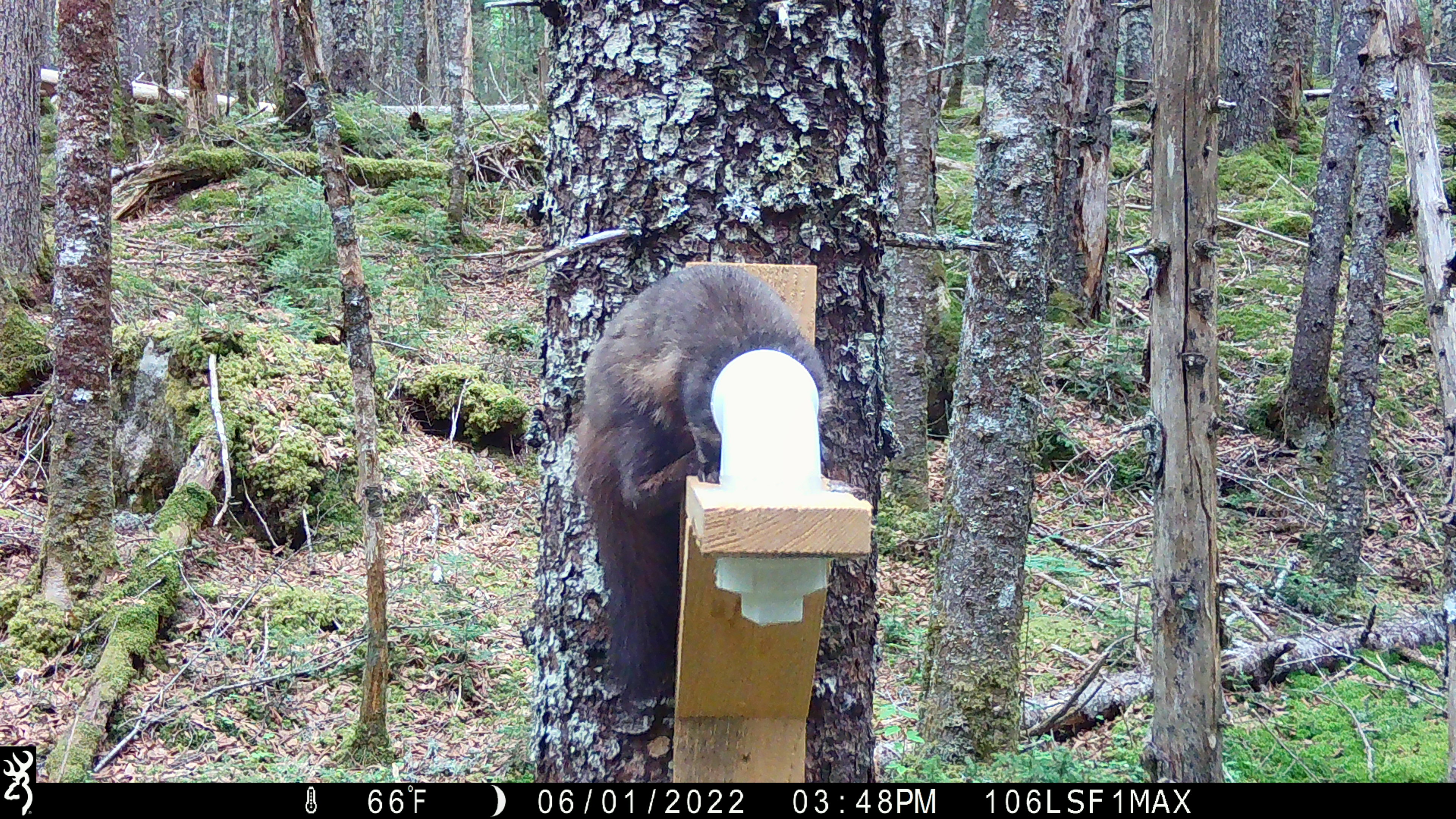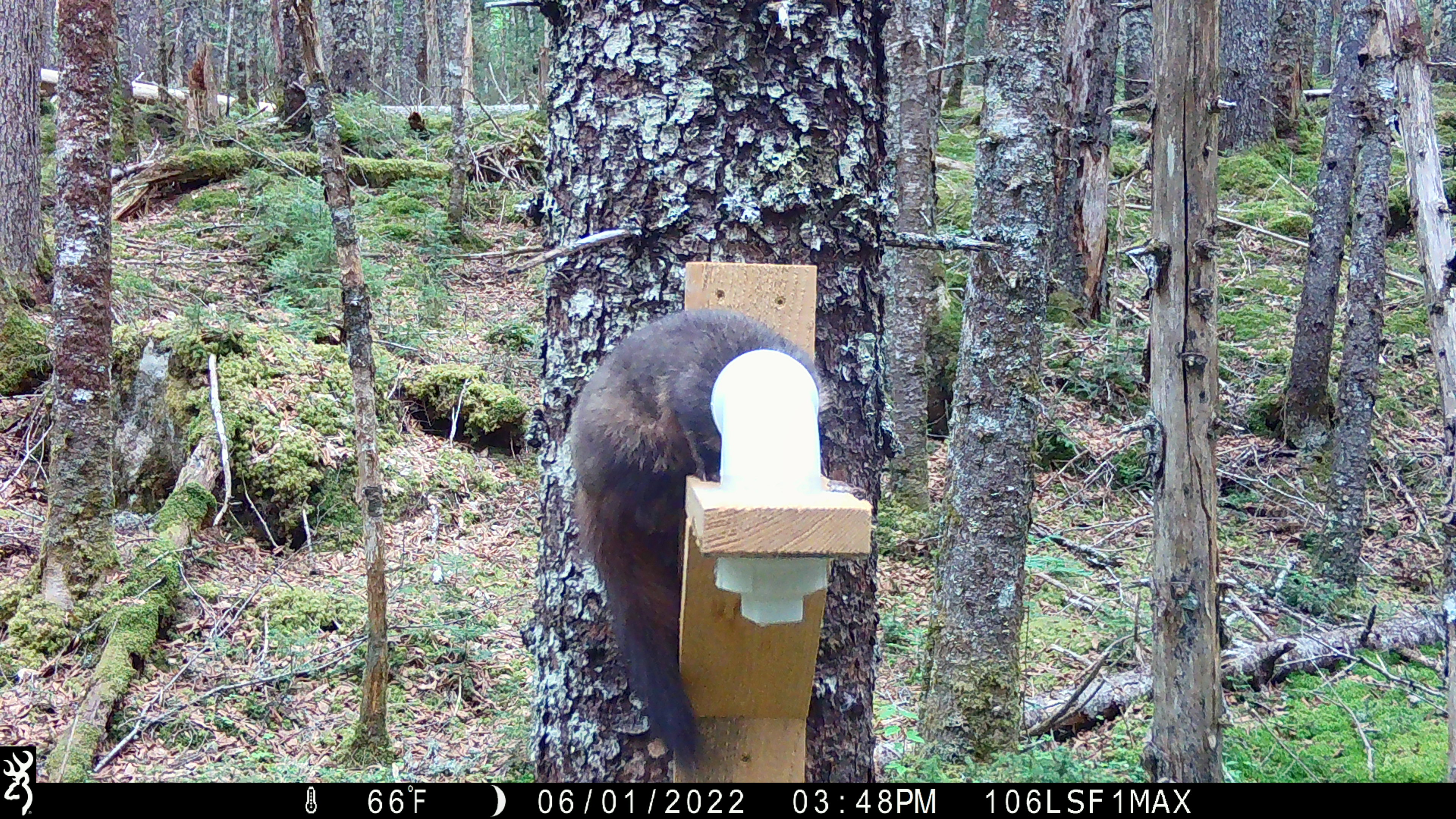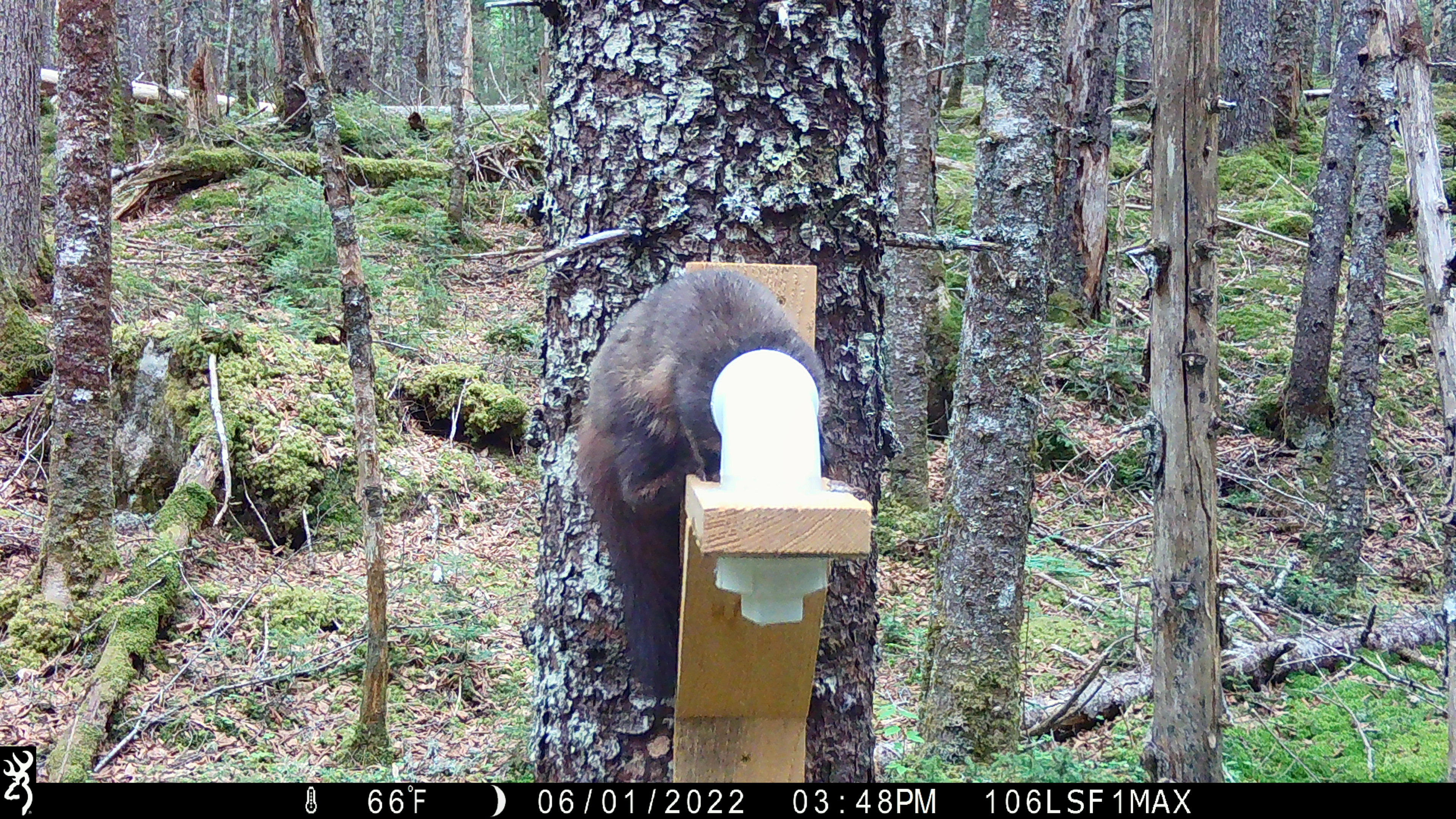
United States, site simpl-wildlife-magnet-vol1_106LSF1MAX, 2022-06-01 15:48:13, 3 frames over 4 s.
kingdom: Animalia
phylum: Chordata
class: Mammalia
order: Carnivora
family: Mustelidae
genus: Martes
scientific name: Martes americana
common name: american marten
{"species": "american marten (Martes americana)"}